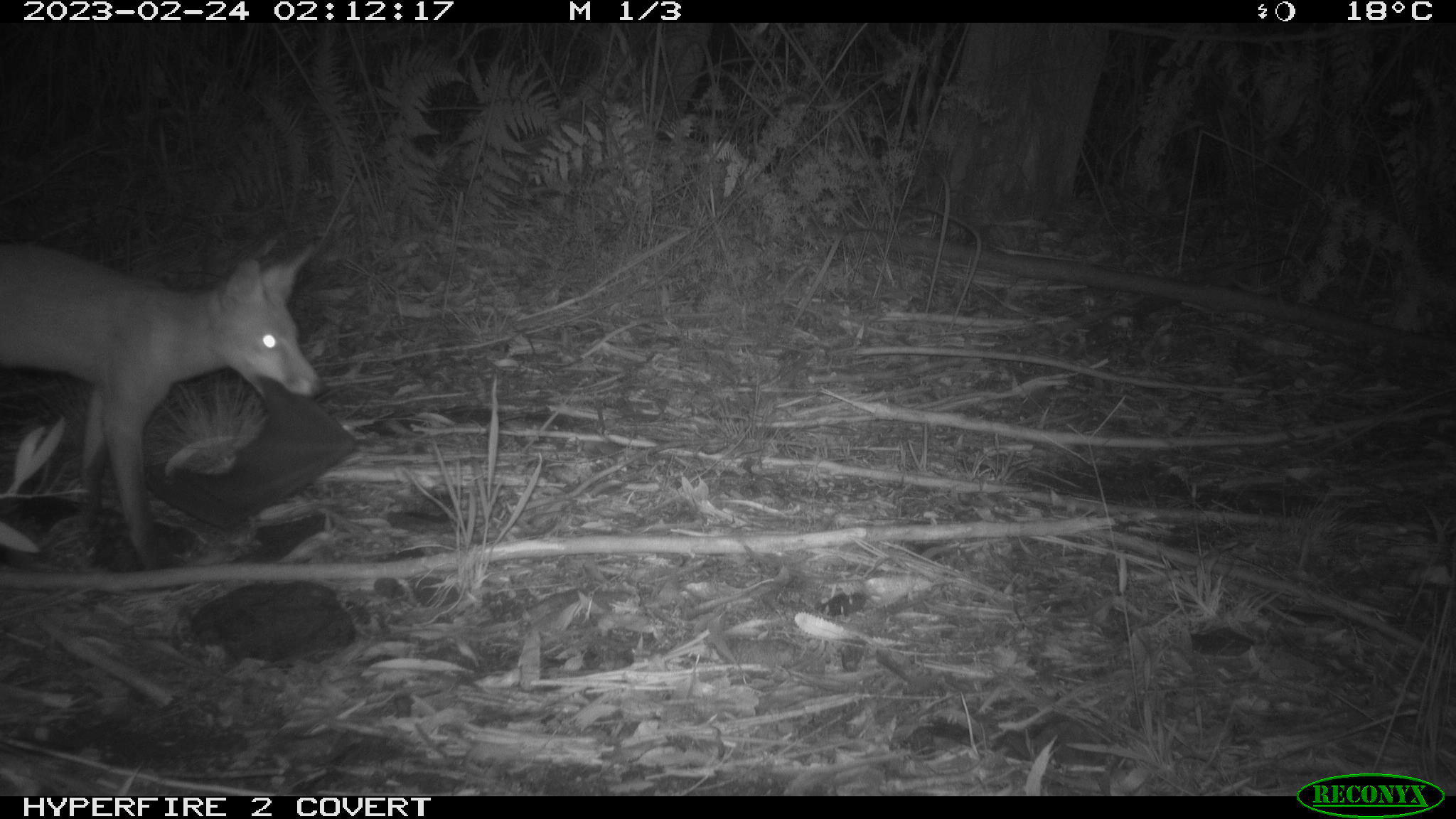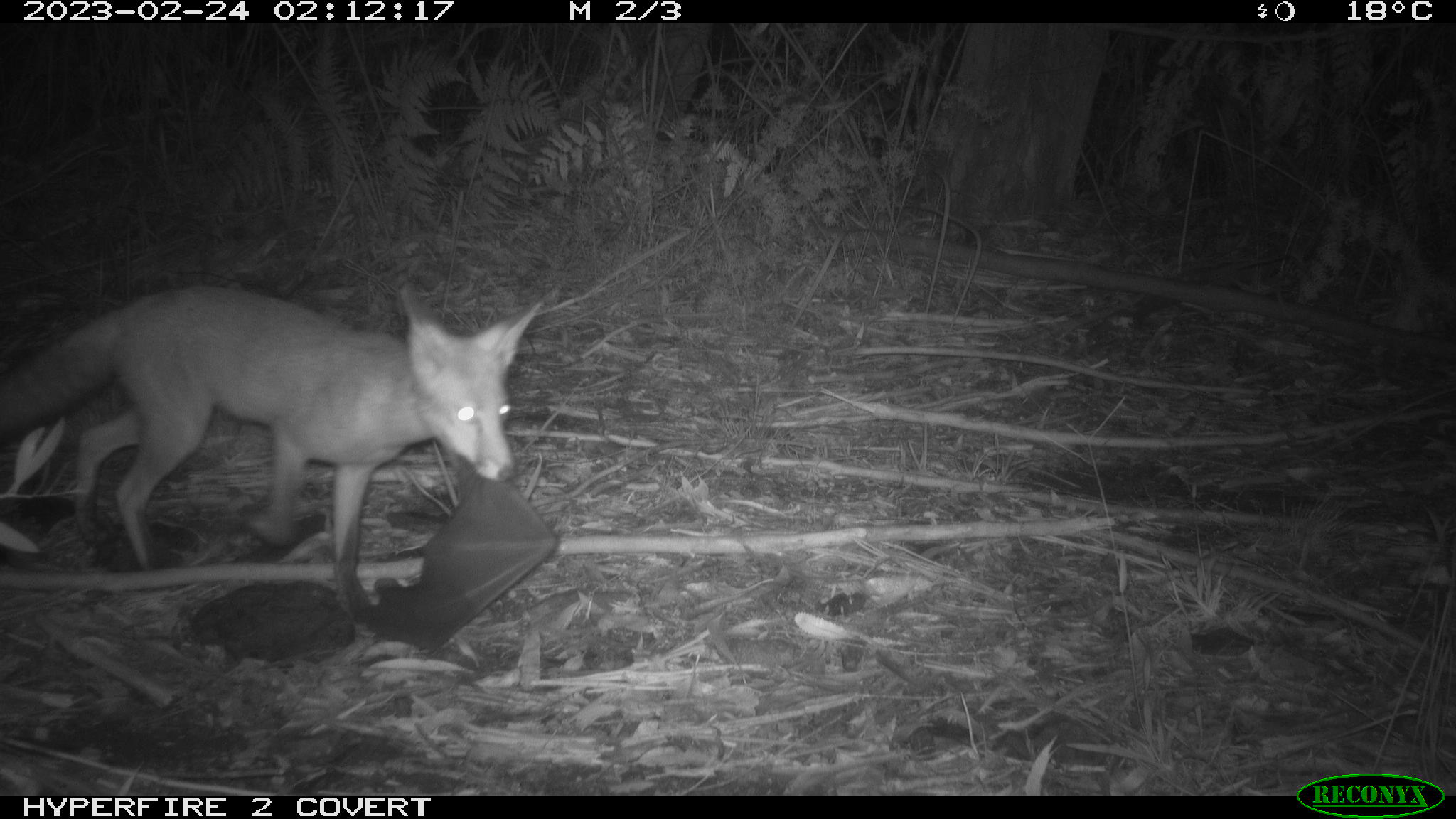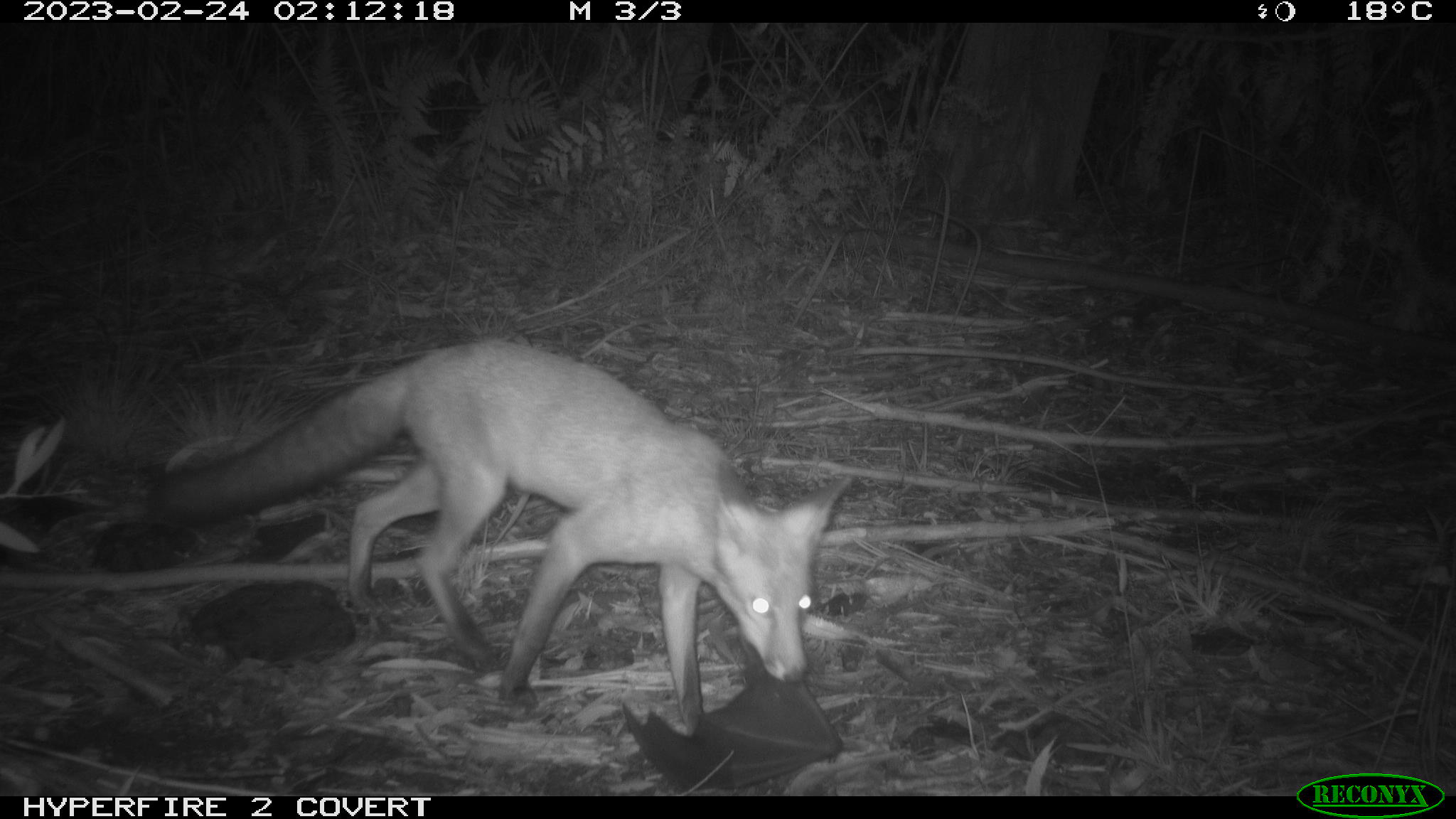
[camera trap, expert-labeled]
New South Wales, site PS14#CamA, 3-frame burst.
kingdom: Animalia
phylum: Chordata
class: Mammalia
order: Carnivora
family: Canidae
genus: Vulpes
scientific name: Vulpes vulpes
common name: red fox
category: fox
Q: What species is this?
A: Fox (red fox) (Vulpes vulpes).